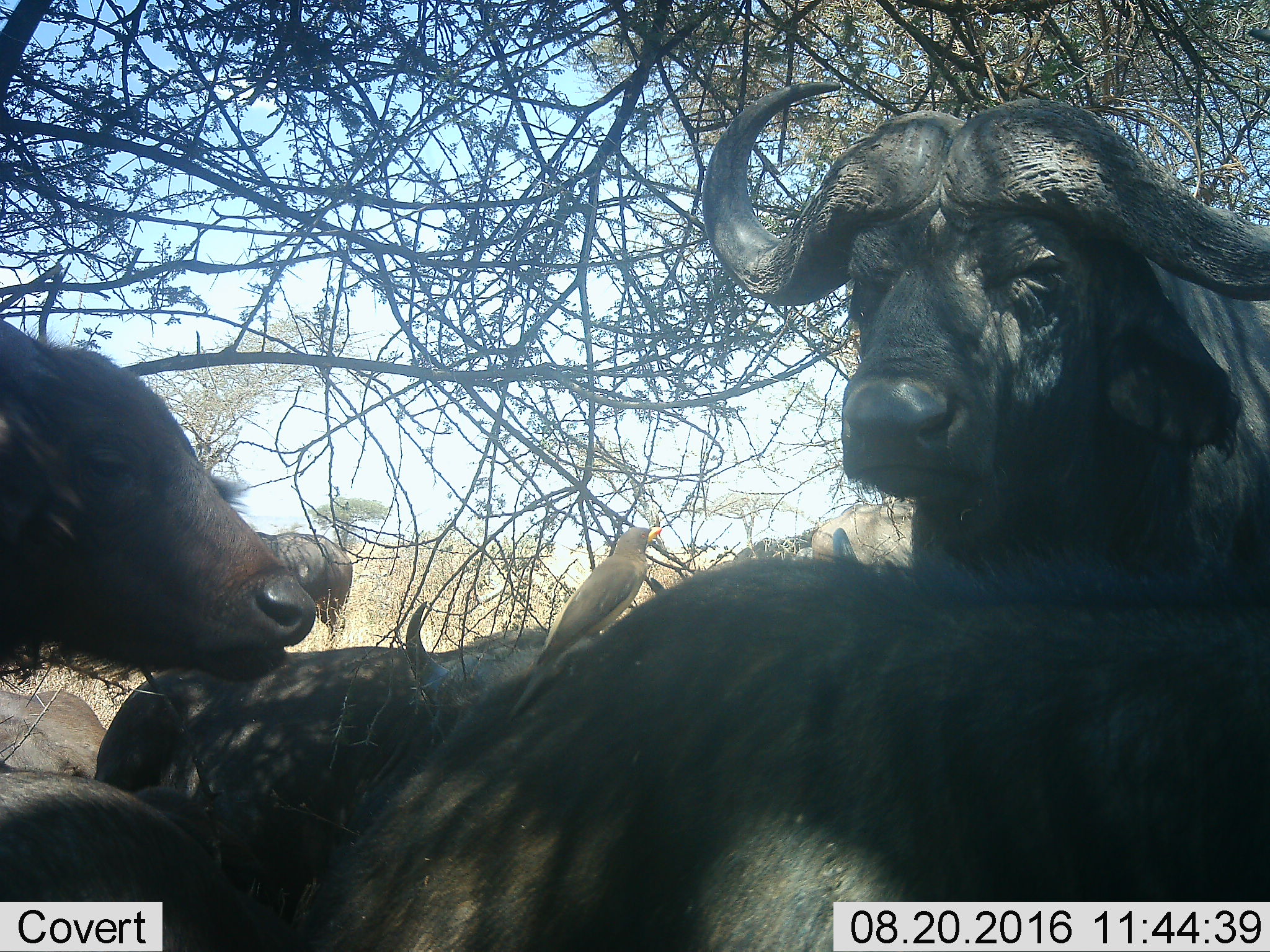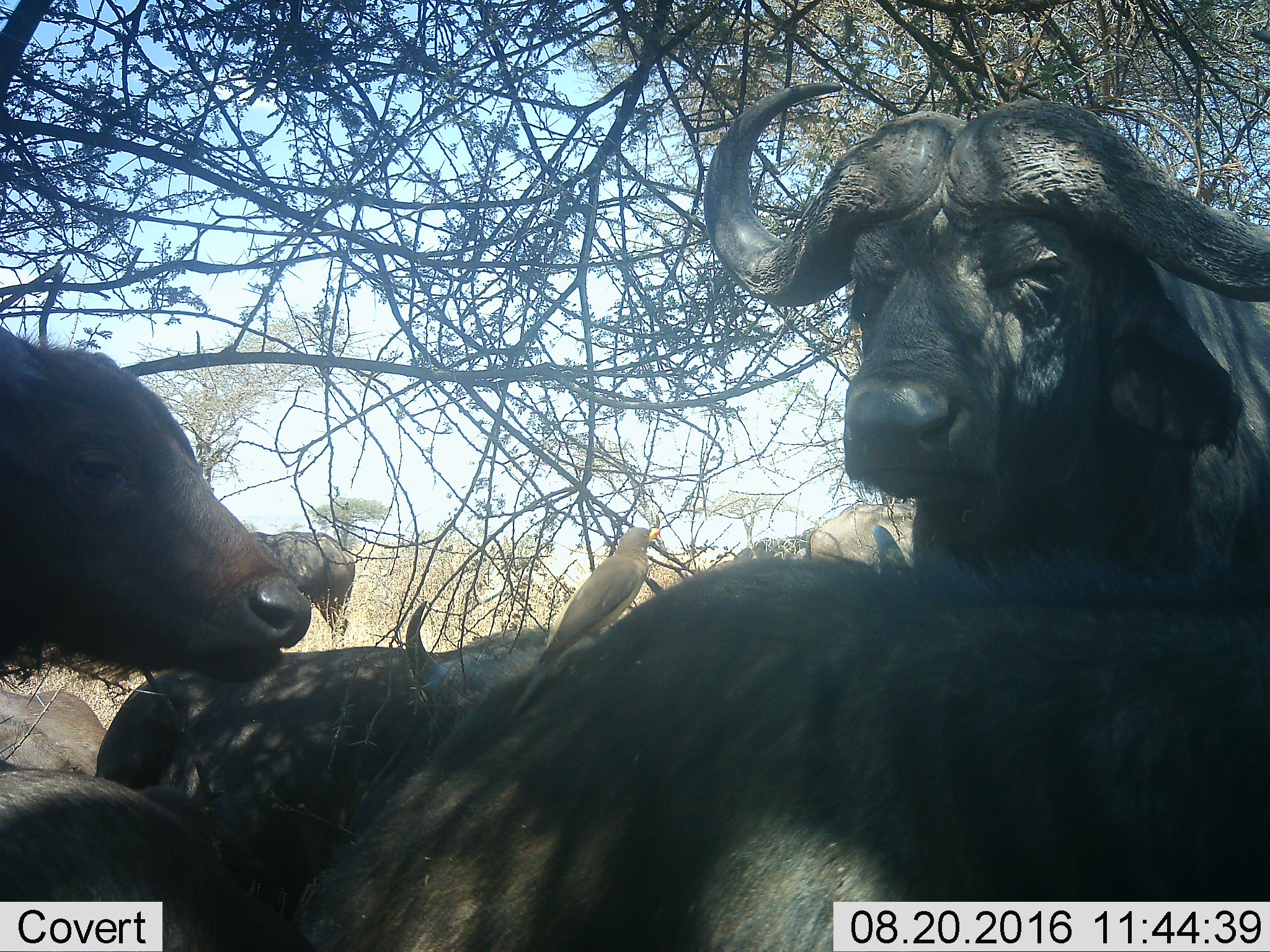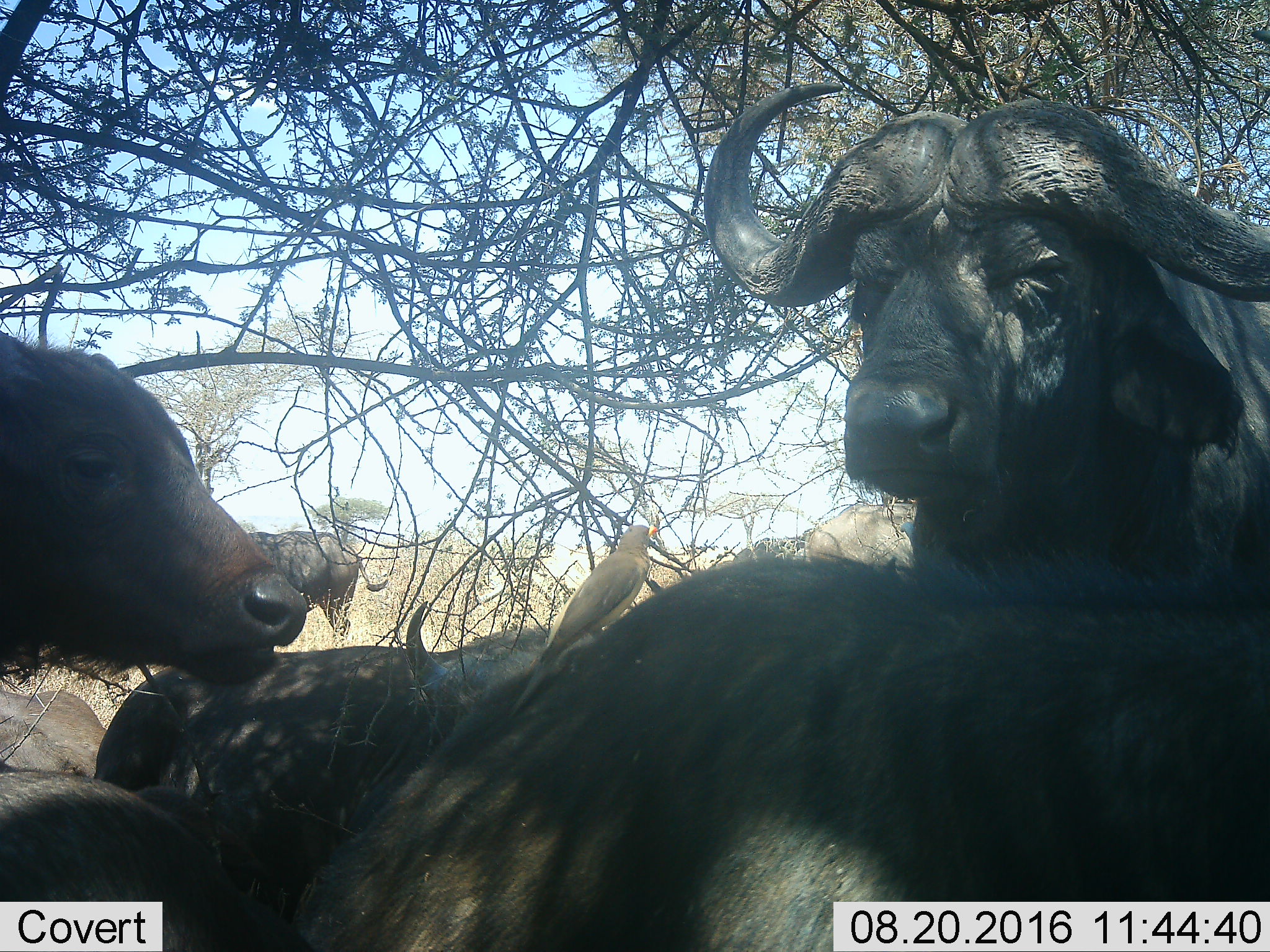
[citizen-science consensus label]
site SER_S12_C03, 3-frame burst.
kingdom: Animalia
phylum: Chordata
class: Mammalia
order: Artiodactyla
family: Bovidae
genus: Syncerus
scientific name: Syncerus caffer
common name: african buffalo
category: buffalo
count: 6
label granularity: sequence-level